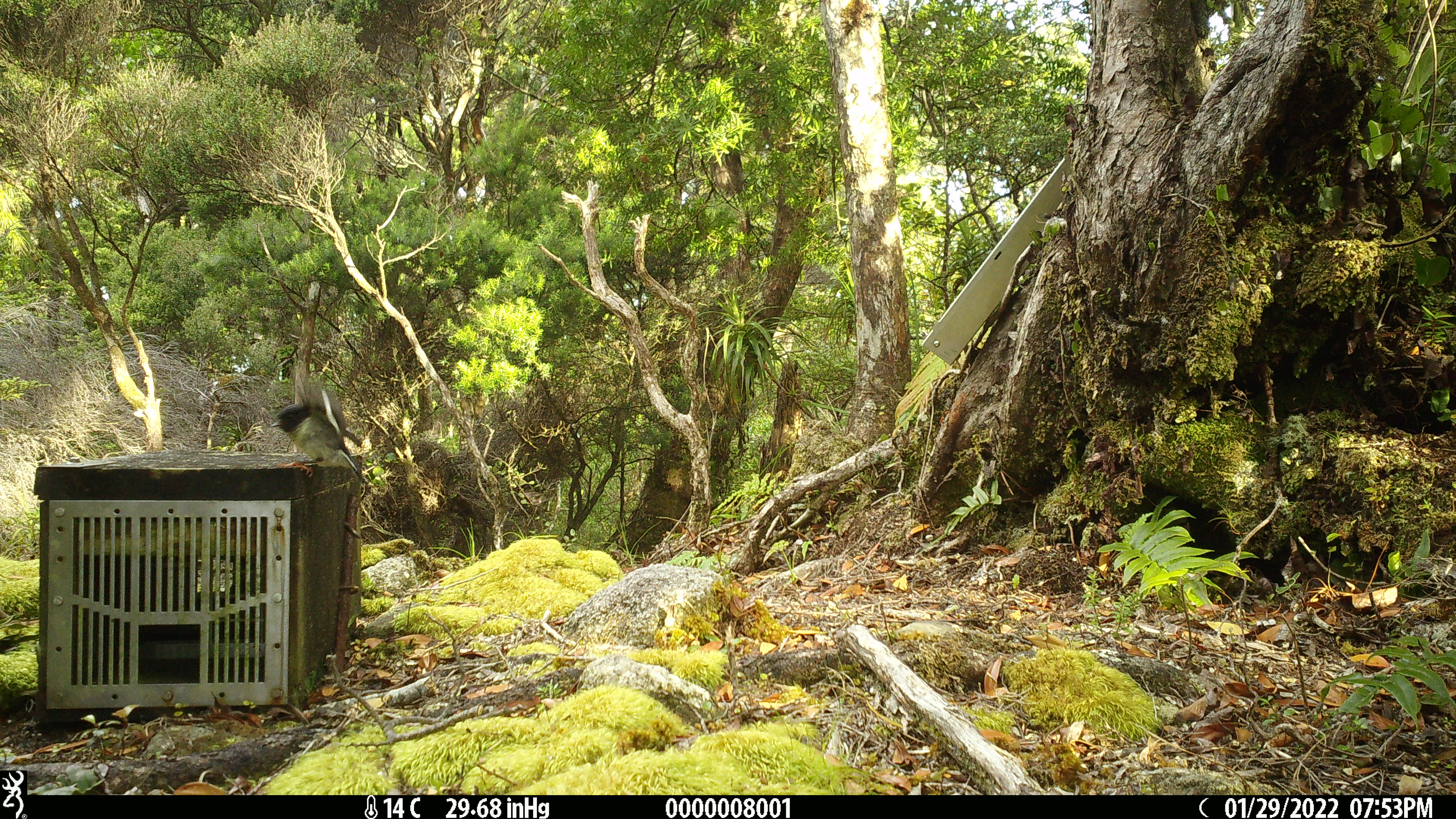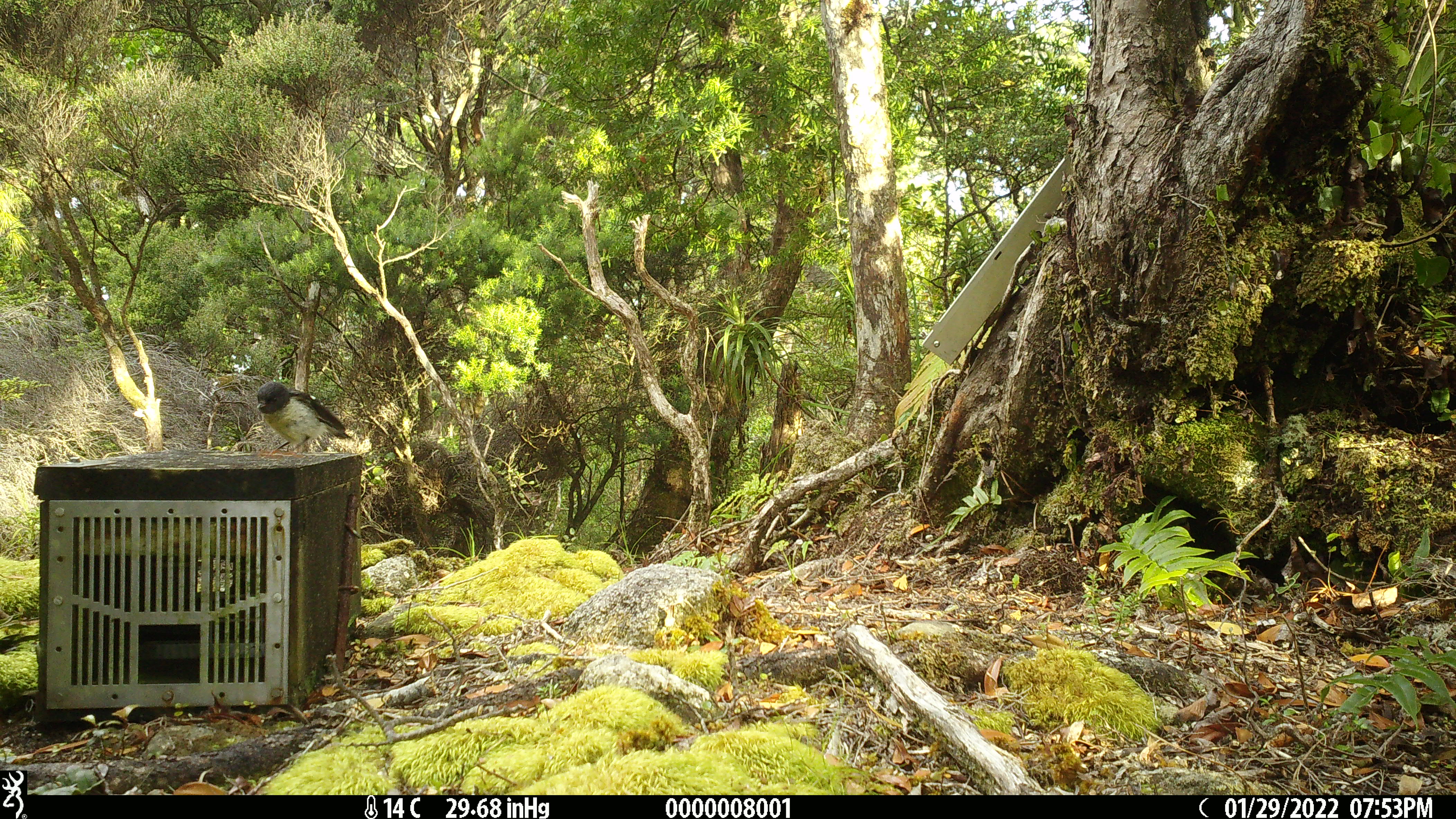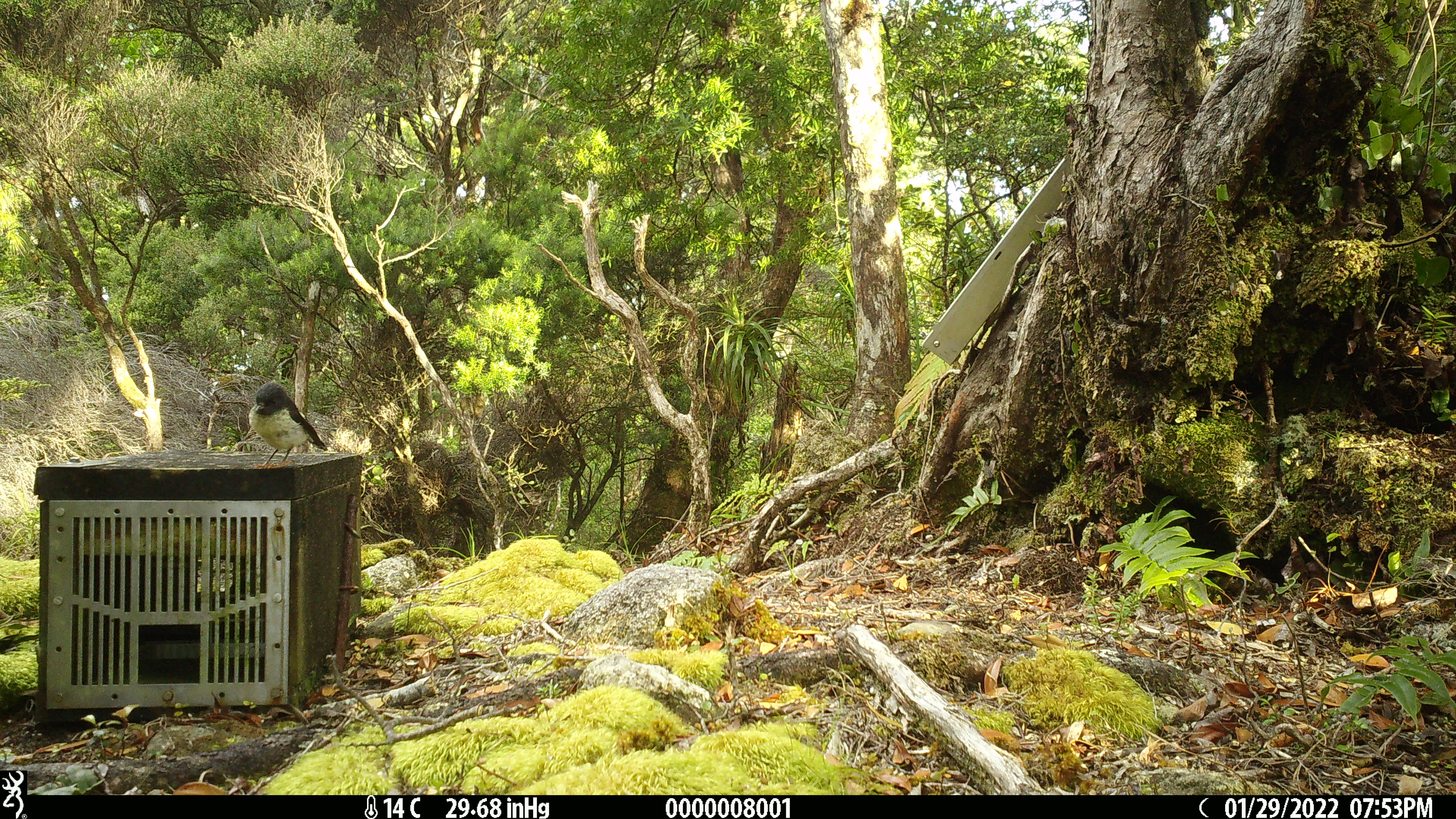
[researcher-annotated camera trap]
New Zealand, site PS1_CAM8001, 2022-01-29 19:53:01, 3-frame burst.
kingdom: Animalia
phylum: Chordata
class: Aves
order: Passeriformes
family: Petroicidae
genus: Petroica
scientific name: Petroica macrocephala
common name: tomtit